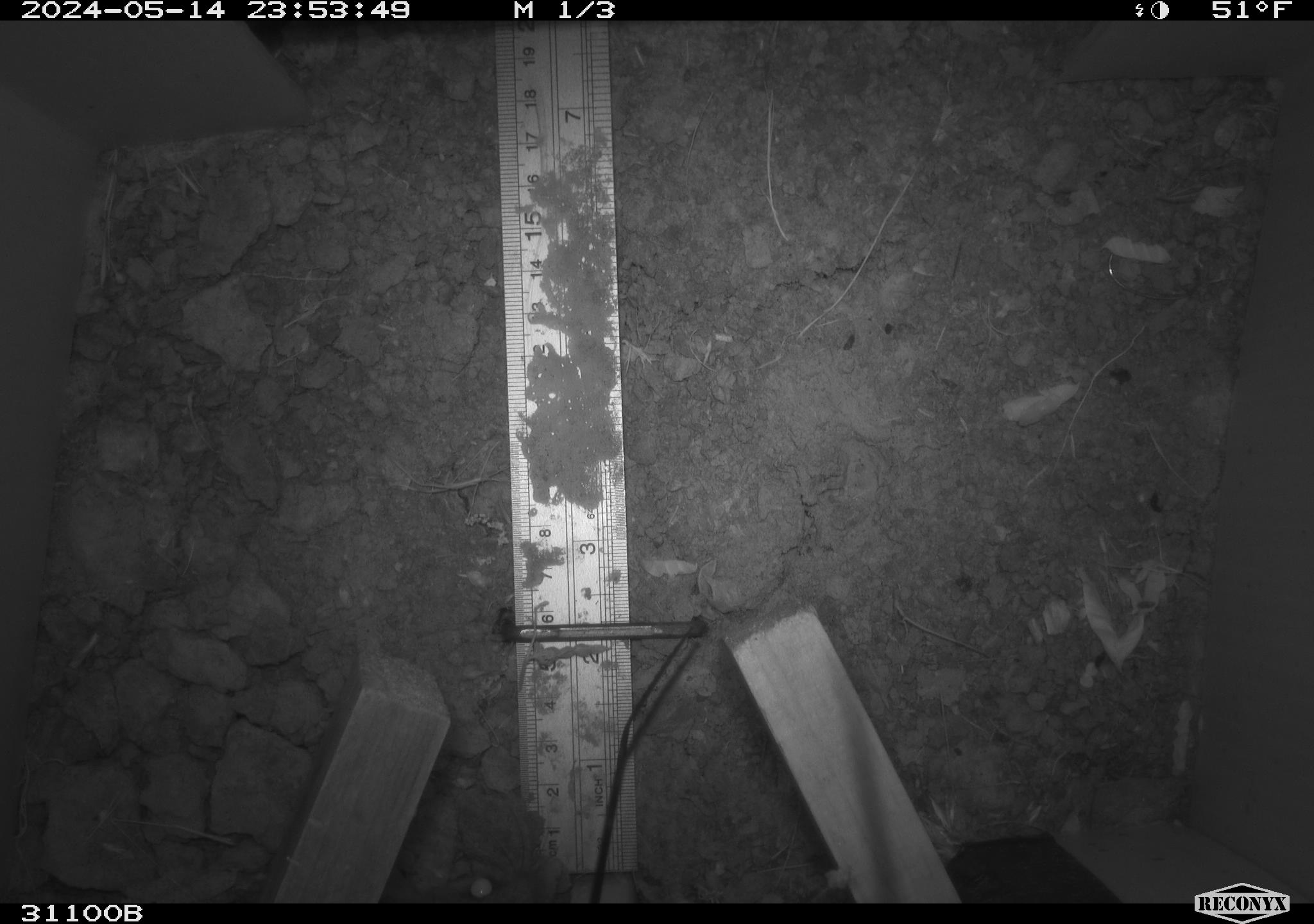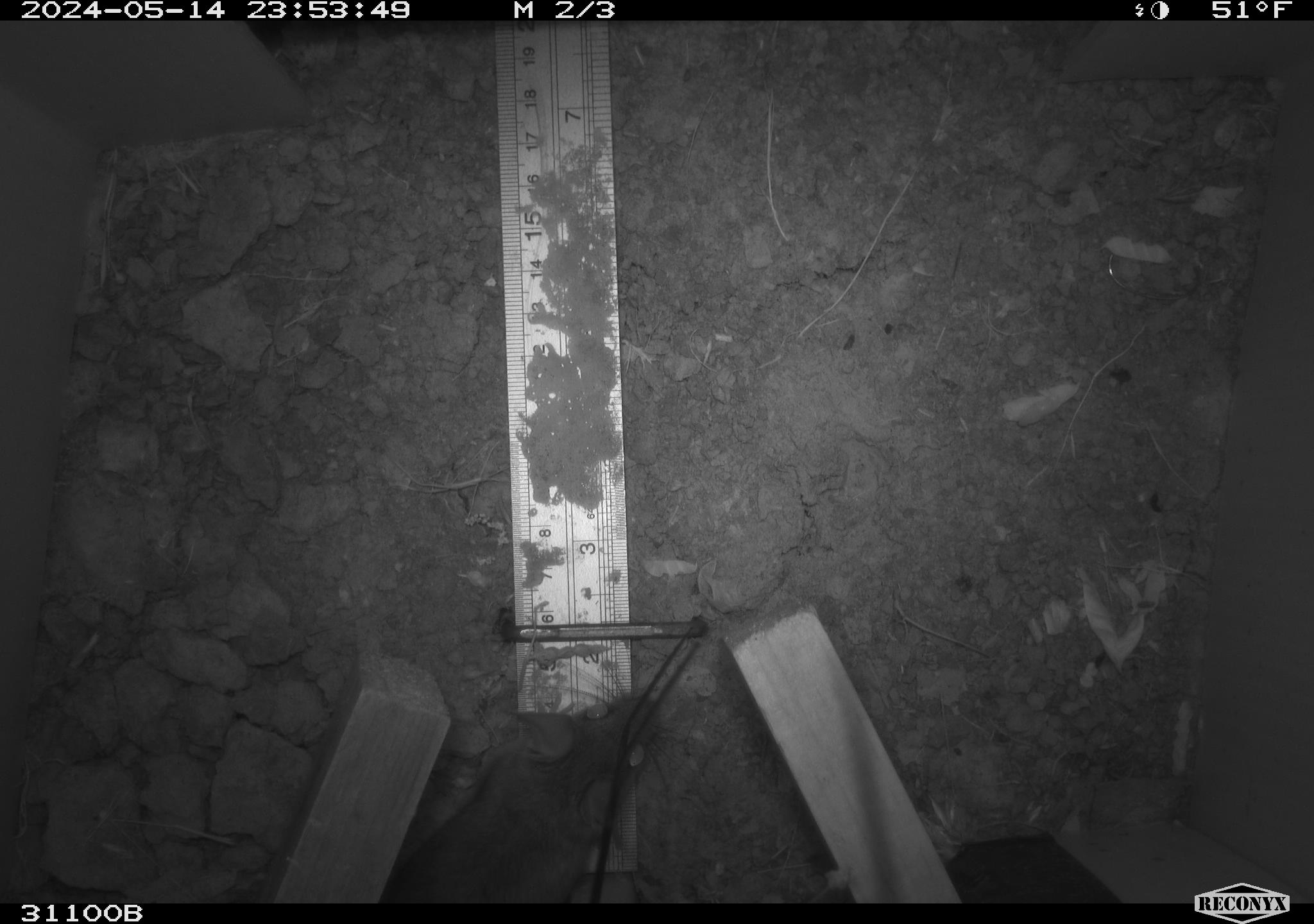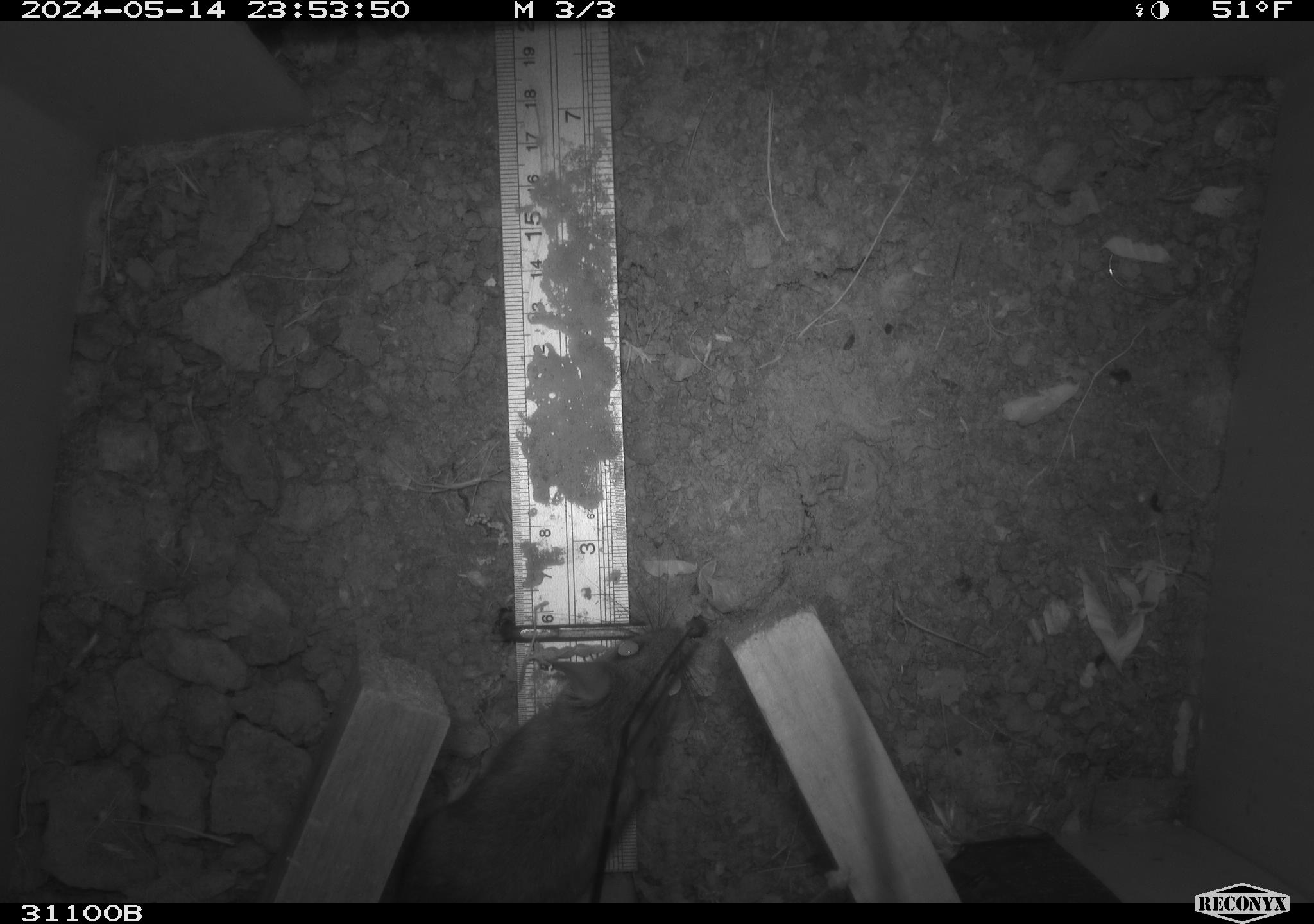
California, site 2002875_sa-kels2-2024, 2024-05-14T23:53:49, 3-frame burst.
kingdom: Animalia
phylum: Chordata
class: Mammalia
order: Rodentia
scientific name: Rodentia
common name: rodent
Rodent (Rodentia).